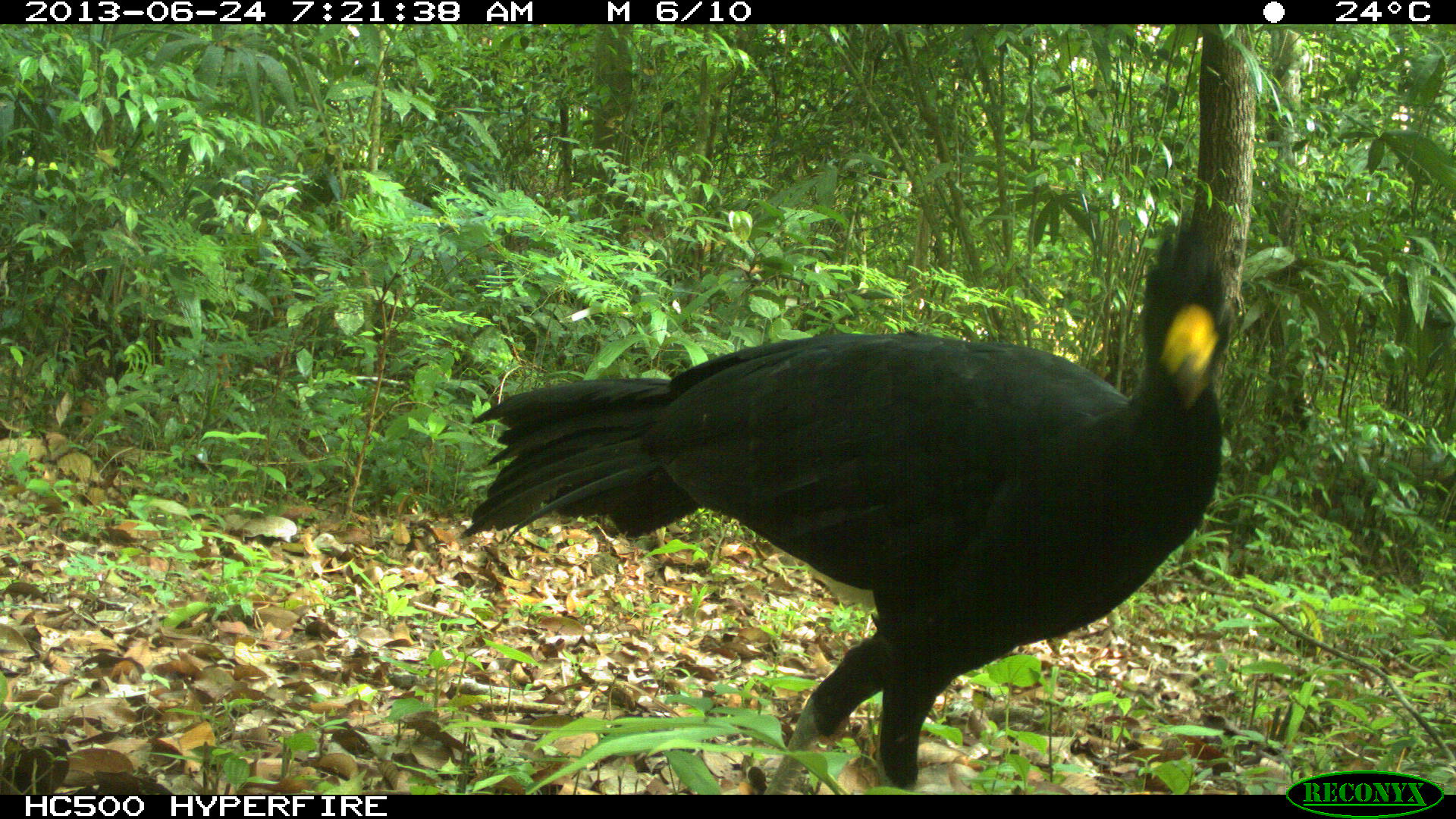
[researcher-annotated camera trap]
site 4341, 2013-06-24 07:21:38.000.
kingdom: Animalia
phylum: Chordata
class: Aves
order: Galliformes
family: Cracidae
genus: Crax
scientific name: Crax rubra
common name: great curassow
Crax rubra (great curassow), count 1, sex male.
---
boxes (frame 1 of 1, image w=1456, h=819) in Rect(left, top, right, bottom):
crax rubra: Rect(457, 225, 1237, 792)